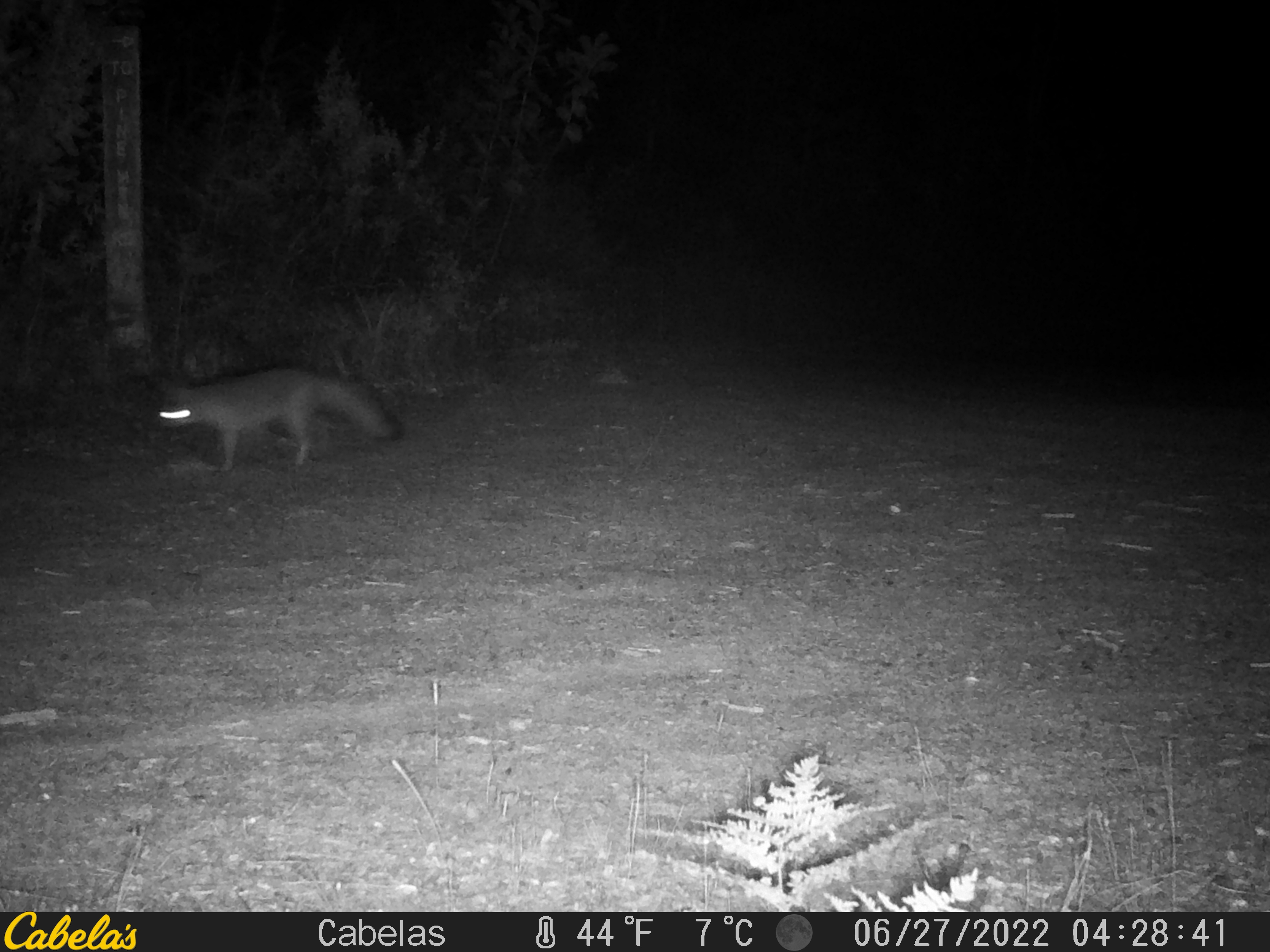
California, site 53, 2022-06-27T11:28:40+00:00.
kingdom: Animalia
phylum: Chordata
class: Mammalia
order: Carnivora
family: Canidae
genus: Urocyon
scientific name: Urocyon cinereoargenteus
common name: gray fox